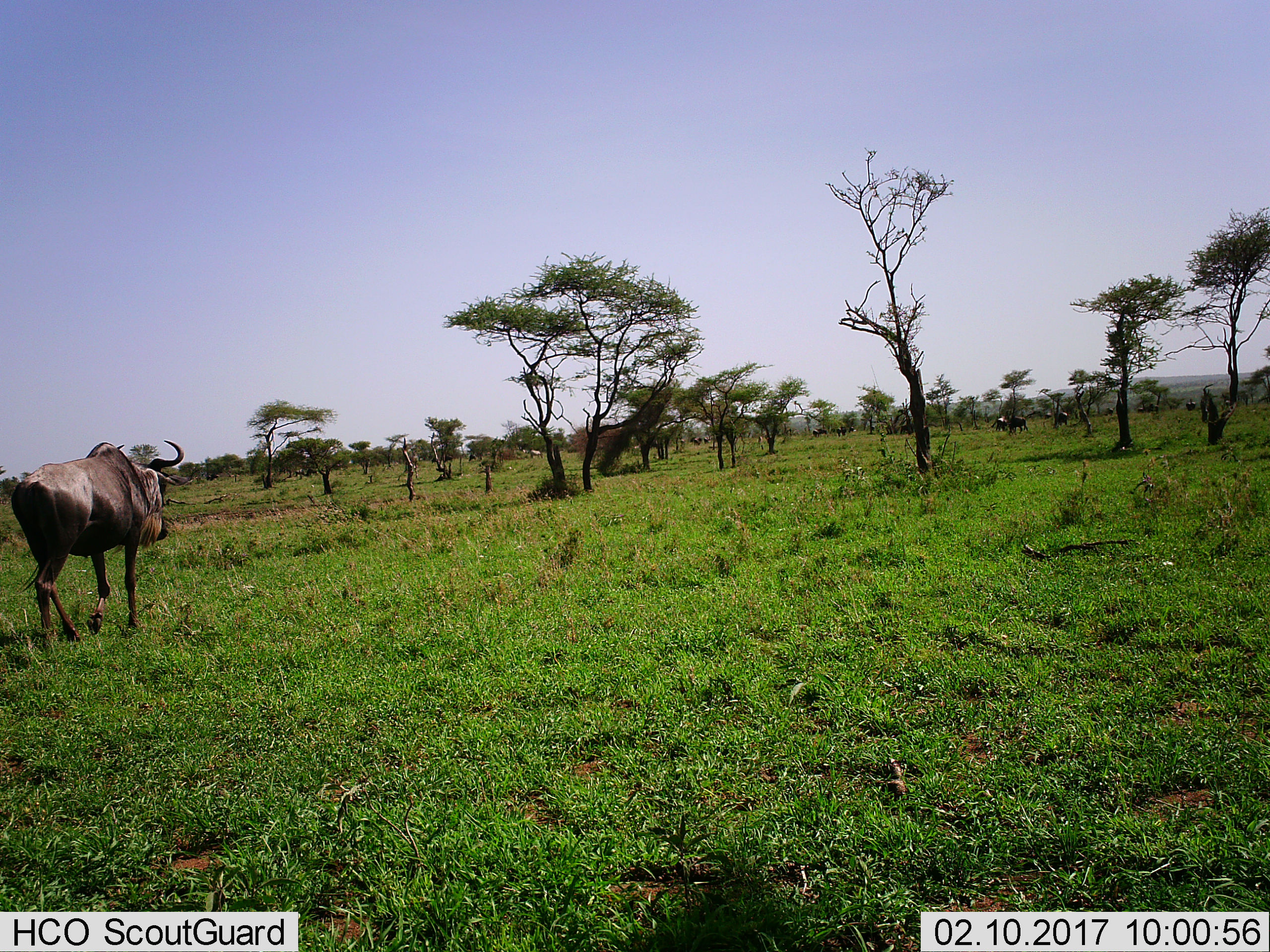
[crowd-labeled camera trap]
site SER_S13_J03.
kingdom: Animalia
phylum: Chordata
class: Mammalia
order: Artiodactyla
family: Bovidae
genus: Connochaetes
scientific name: Connochaetes taurinus taurinus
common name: blue wildebeest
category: wildebeestblue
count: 5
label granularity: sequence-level